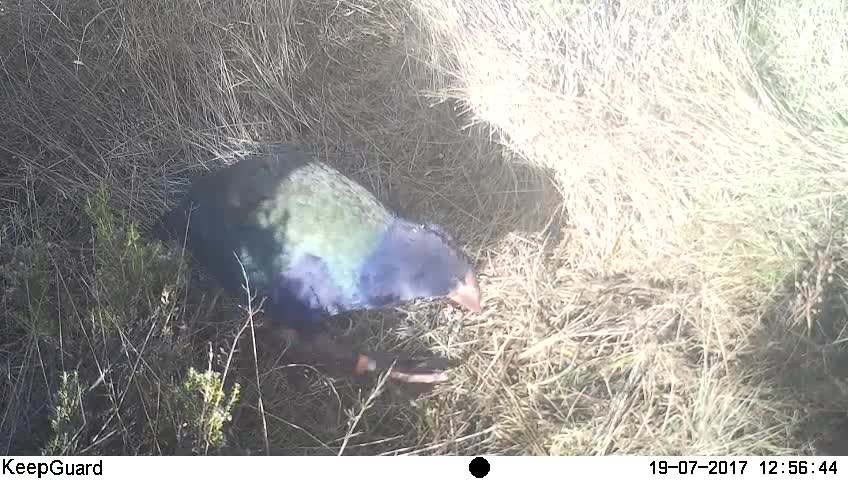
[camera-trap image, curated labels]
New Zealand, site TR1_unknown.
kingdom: Animalia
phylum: Chordata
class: Aves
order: Gruiformes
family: Rallidae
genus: Porphyrio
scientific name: Porphyrio mantelli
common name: takahe